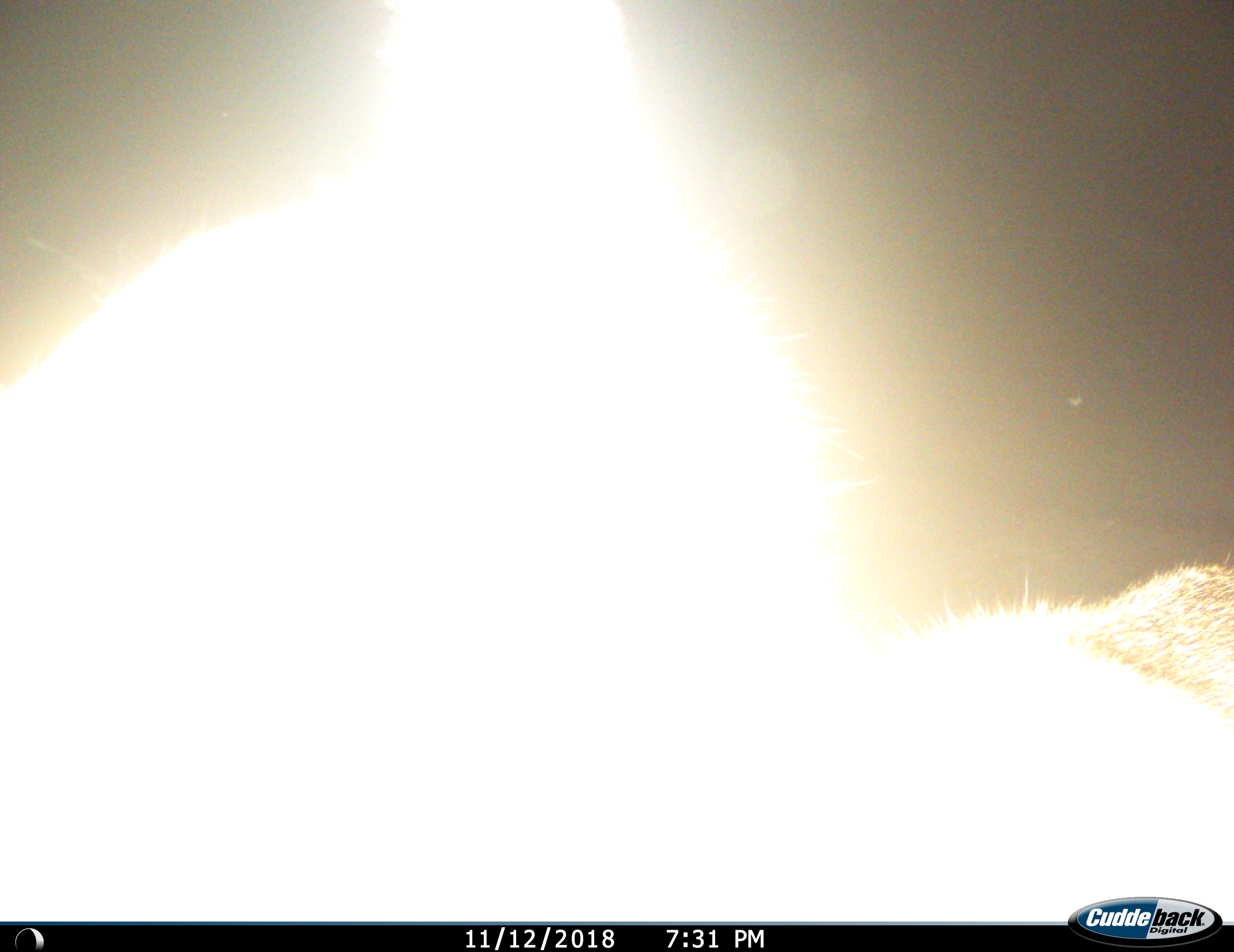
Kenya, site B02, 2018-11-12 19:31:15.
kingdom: Animalia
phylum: Chordata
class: Mammalia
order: Artiodactyla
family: Bovidae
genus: Kobus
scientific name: Kobus ellipsiprymnus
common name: waterbuck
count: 1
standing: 100%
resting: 0%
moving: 0%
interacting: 0%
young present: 0%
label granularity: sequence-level